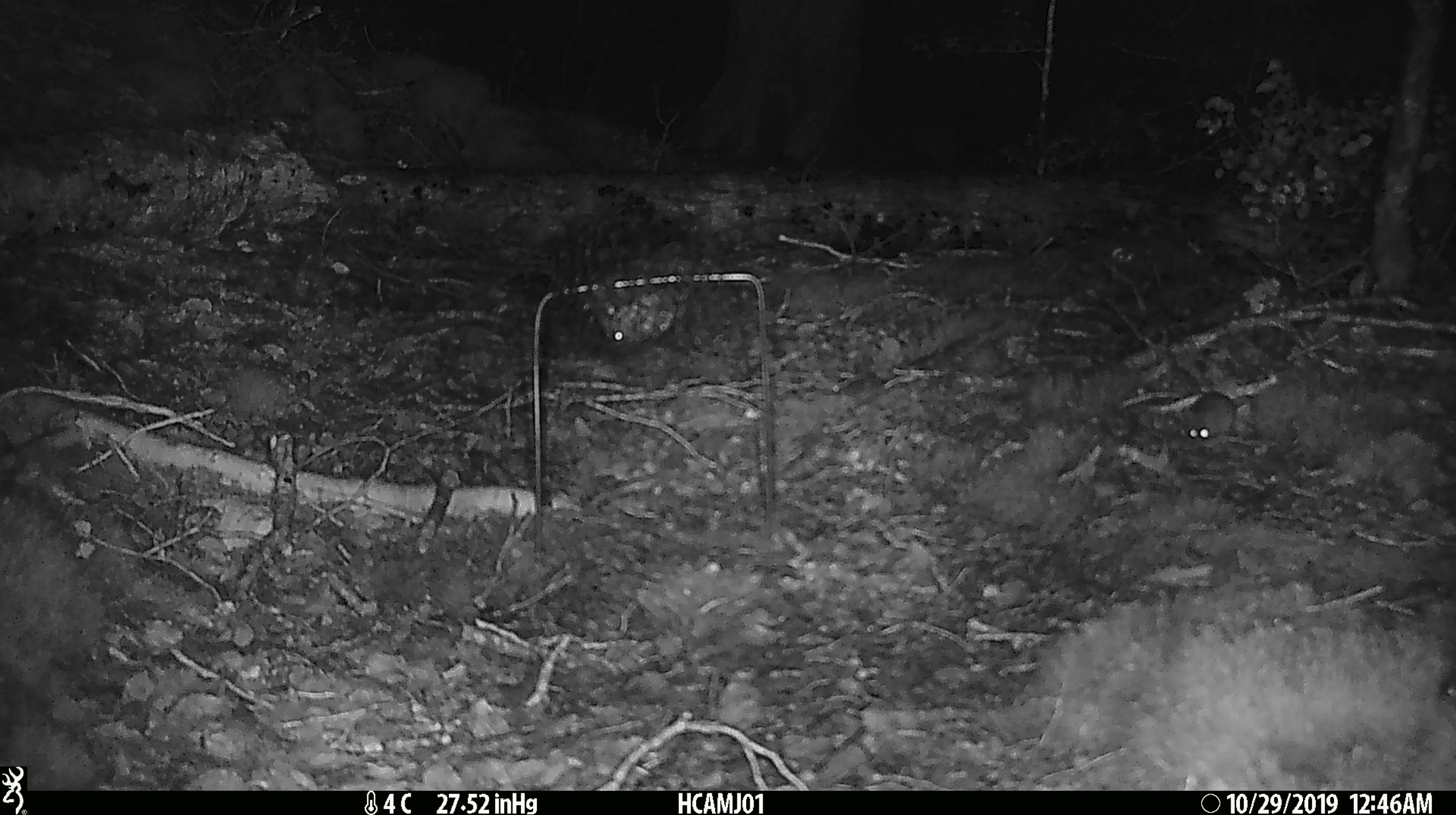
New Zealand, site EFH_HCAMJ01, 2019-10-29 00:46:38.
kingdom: Animalia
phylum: Chordata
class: Mammalia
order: Rodentia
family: Muridae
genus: Mus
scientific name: Mus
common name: mouse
Mouse (Mus).